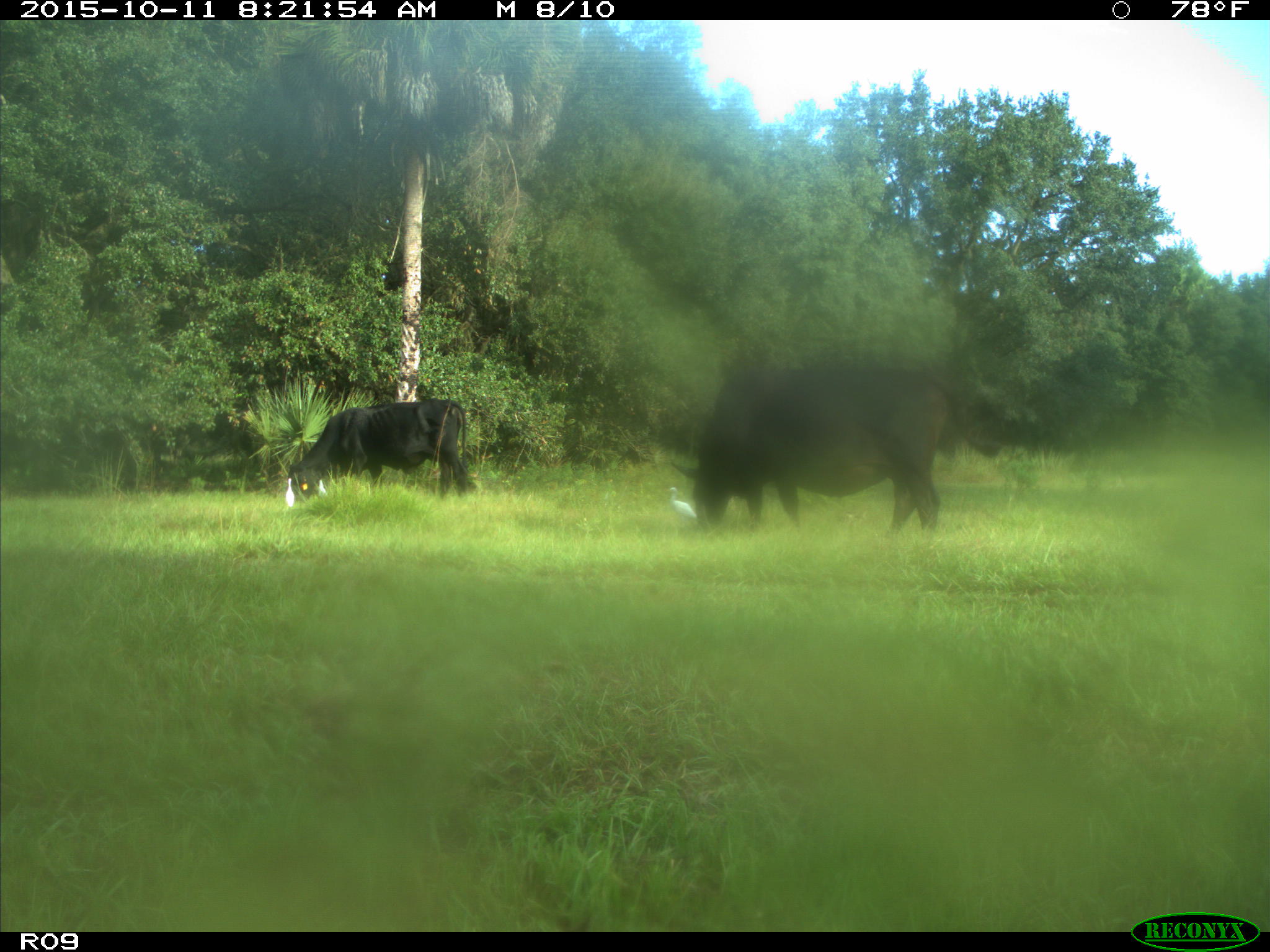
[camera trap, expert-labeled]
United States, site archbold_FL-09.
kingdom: Animalia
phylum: Chordata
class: Mammalia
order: Artiodactyla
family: Bovidae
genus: Bos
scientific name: Bos taurus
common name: domestic cow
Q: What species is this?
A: Bos taurus (domestic cow).